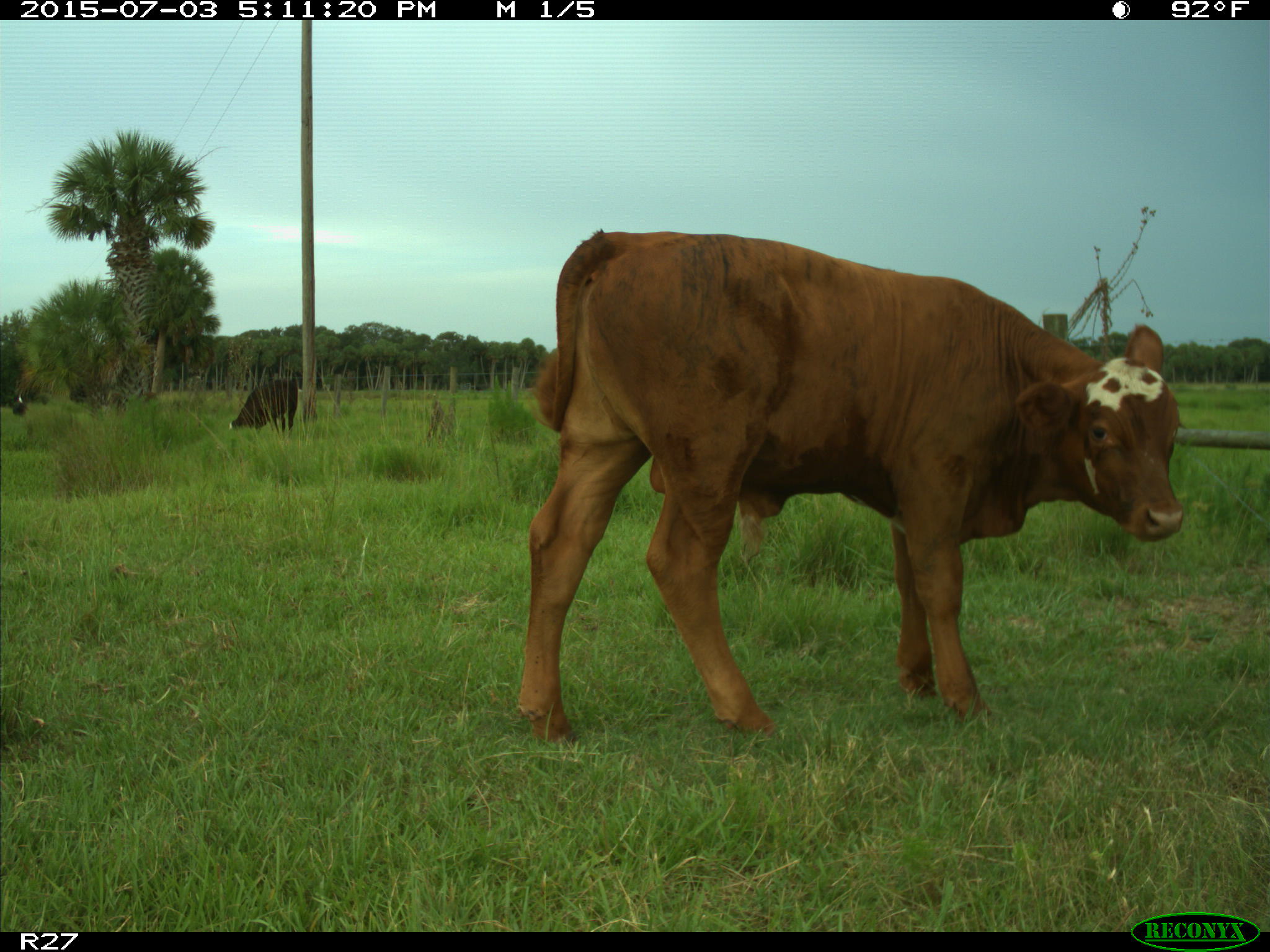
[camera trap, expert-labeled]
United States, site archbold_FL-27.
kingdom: Animalia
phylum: Chordata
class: Mammalia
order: Artiodactyla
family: Bovidae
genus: Bos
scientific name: Bos taurus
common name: domestic cow